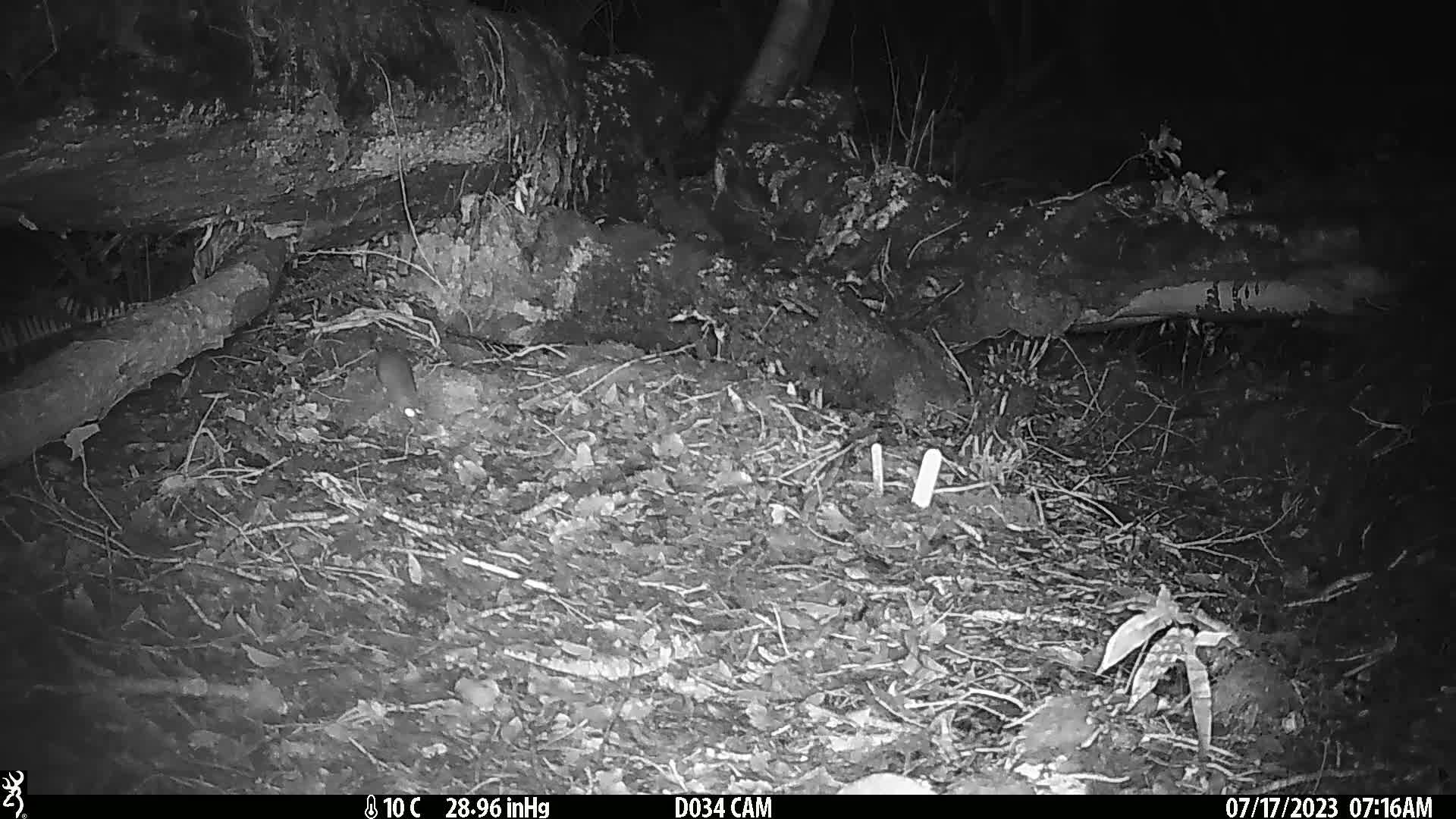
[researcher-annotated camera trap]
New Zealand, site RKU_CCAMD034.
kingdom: Animalia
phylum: Chordata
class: Mammalia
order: Rodentia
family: Muridae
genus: Rattus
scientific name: Rattus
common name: rat